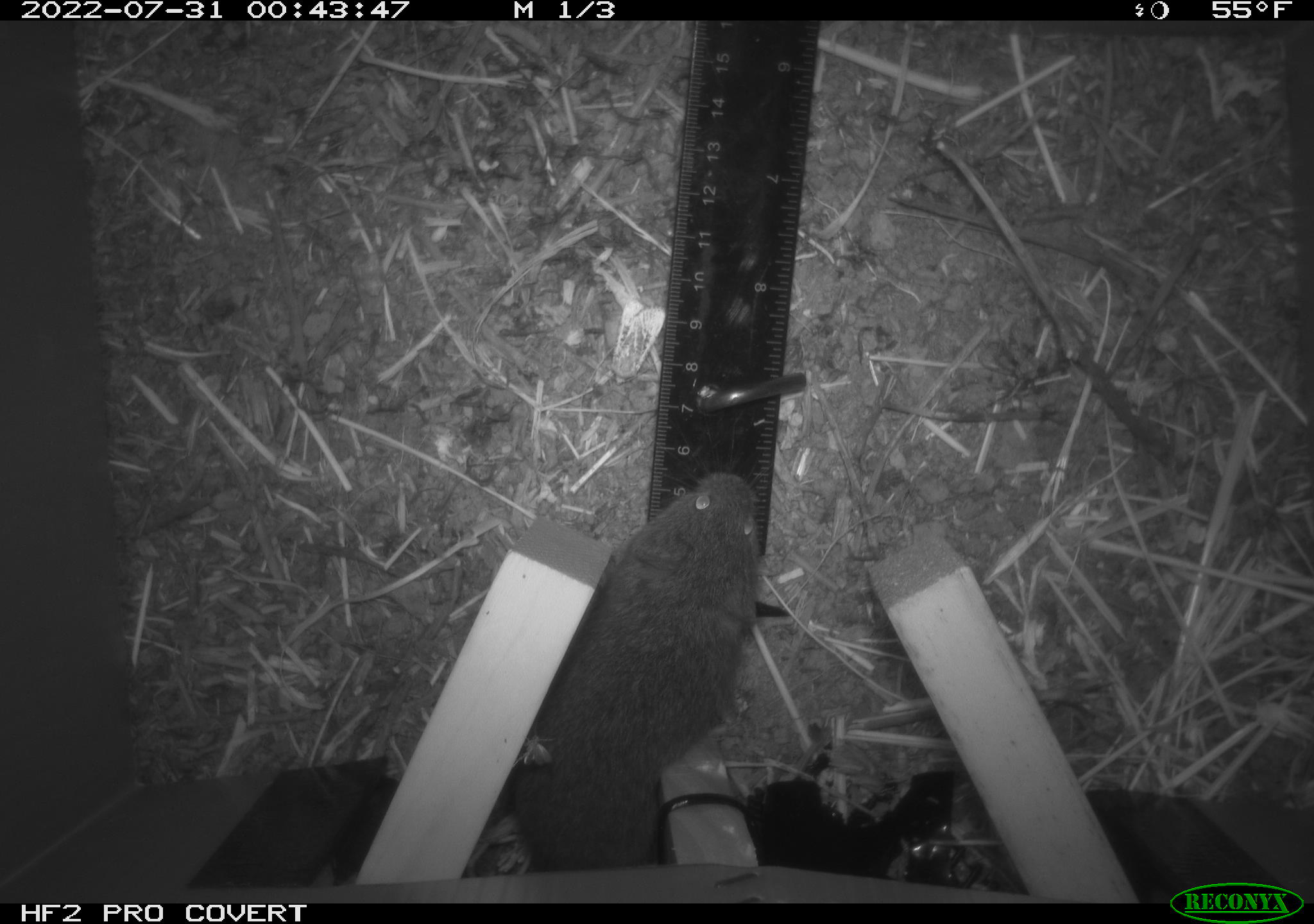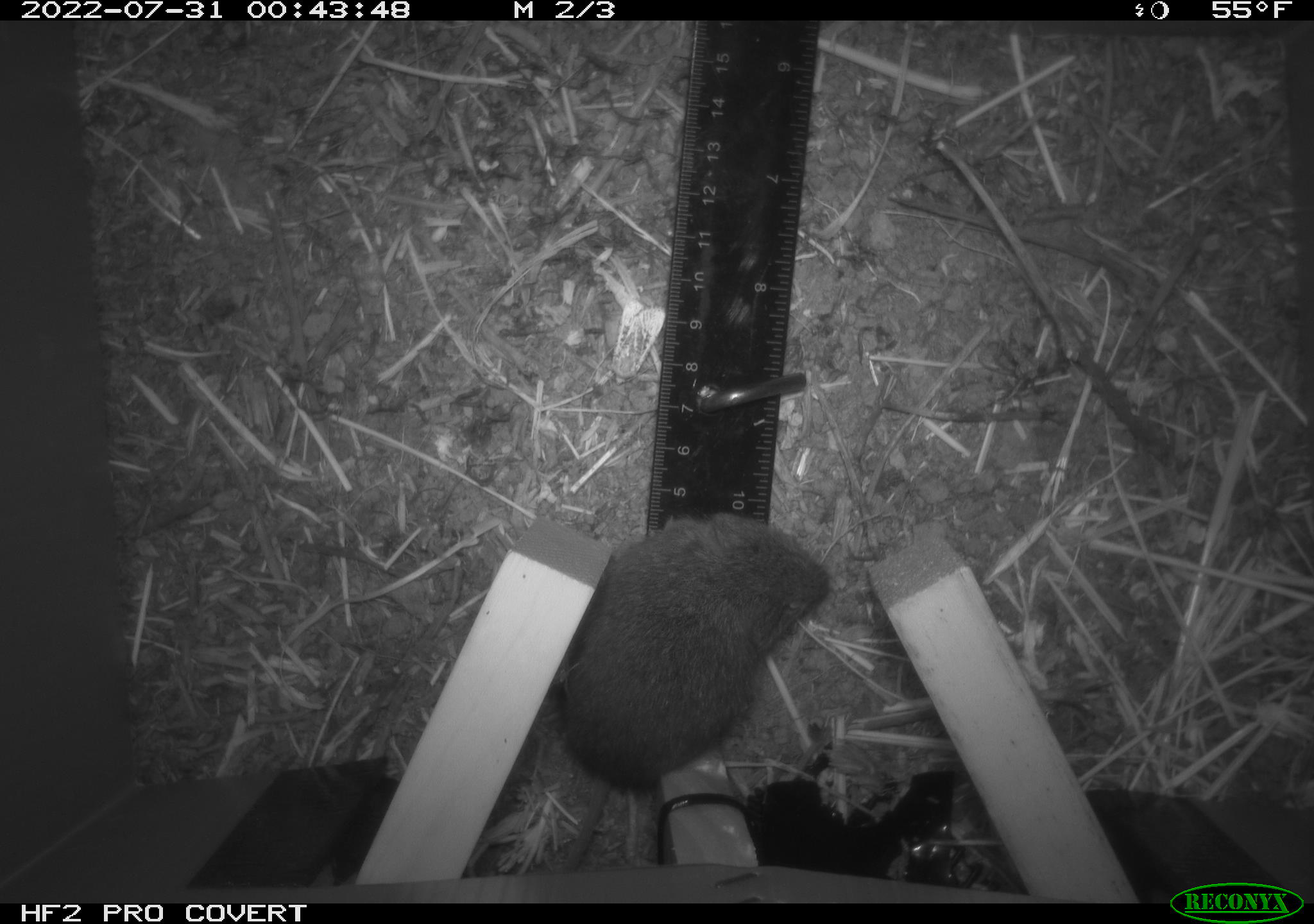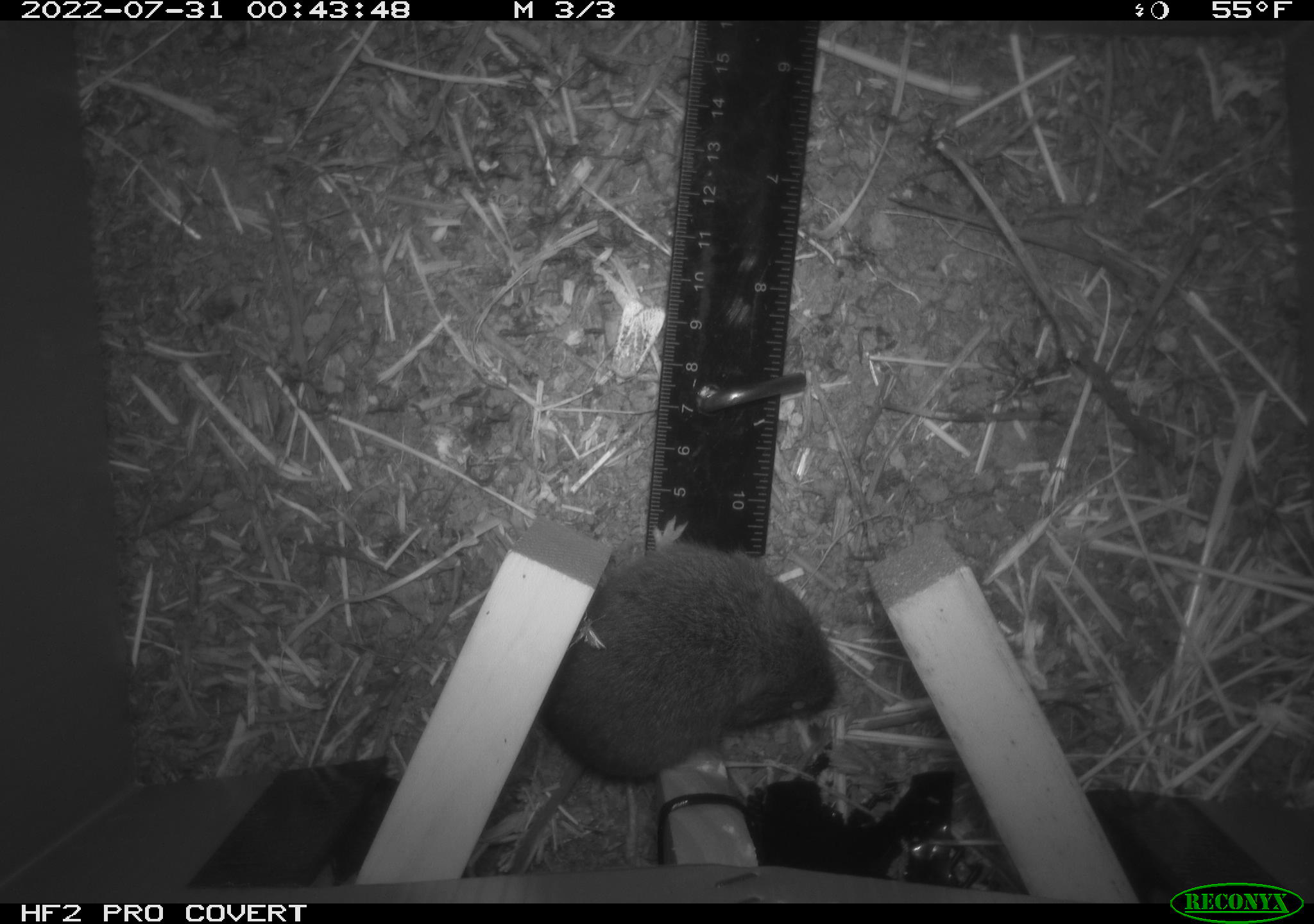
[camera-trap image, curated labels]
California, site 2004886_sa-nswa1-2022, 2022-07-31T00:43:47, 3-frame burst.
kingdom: Animalia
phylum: Chordata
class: Mammalia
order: Rodentia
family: Cricetidae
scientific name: Cricetidae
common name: hamsters, voles, lemmings, and allies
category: cricetidae family